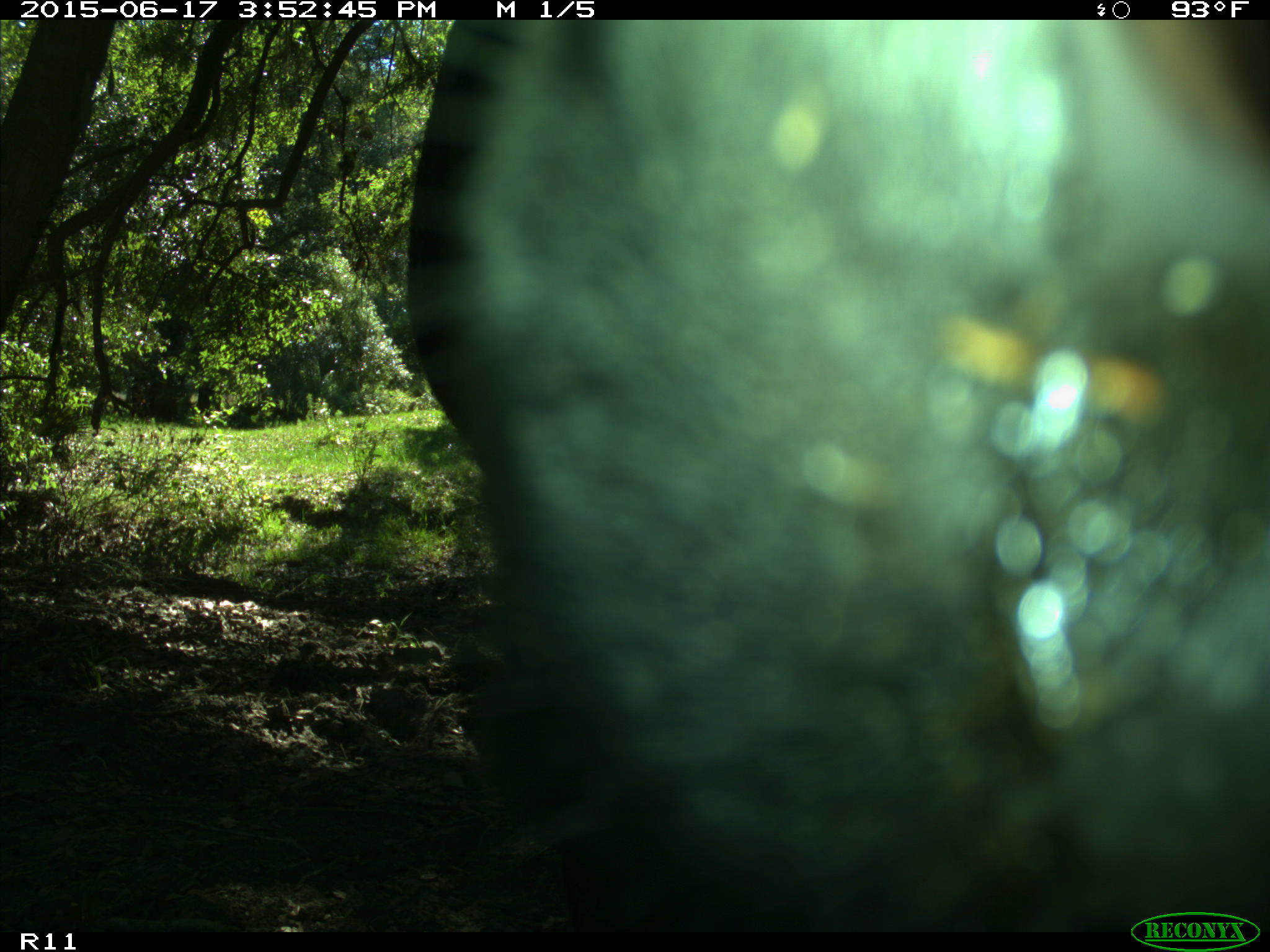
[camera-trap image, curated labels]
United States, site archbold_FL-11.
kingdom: Animalia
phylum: Chordata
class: Mammalia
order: Artiodactyla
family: Bovidae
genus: Bos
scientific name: Bos taurus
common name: domestic cow